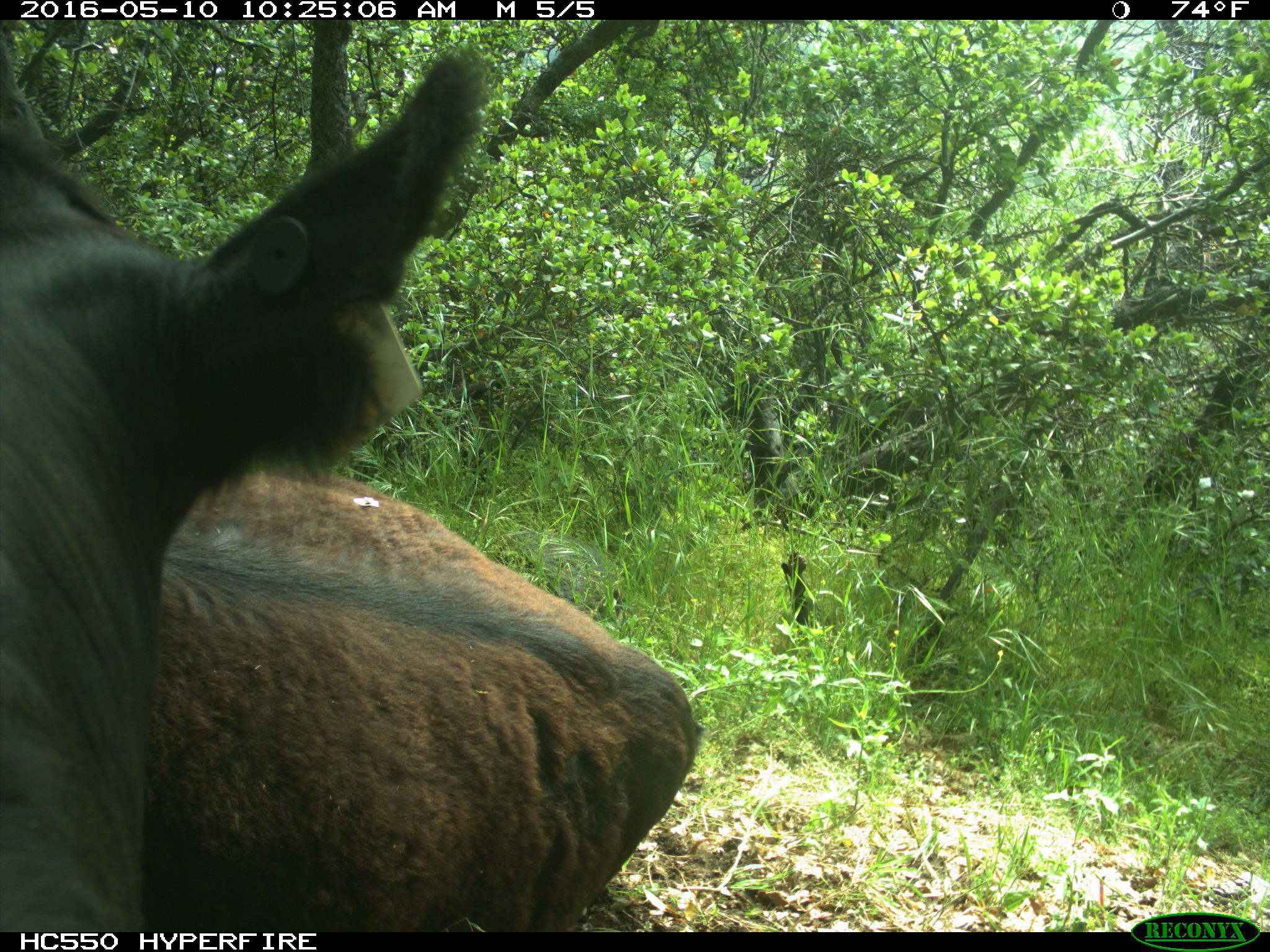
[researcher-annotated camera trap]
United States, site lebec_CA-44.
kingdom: Animalia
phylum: Chordata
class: Mammalia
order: Artiodactyla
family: Bovidae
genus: Bos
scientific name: Bos taurus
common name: domestic cow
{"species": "Bos taurus (domestic cow)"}